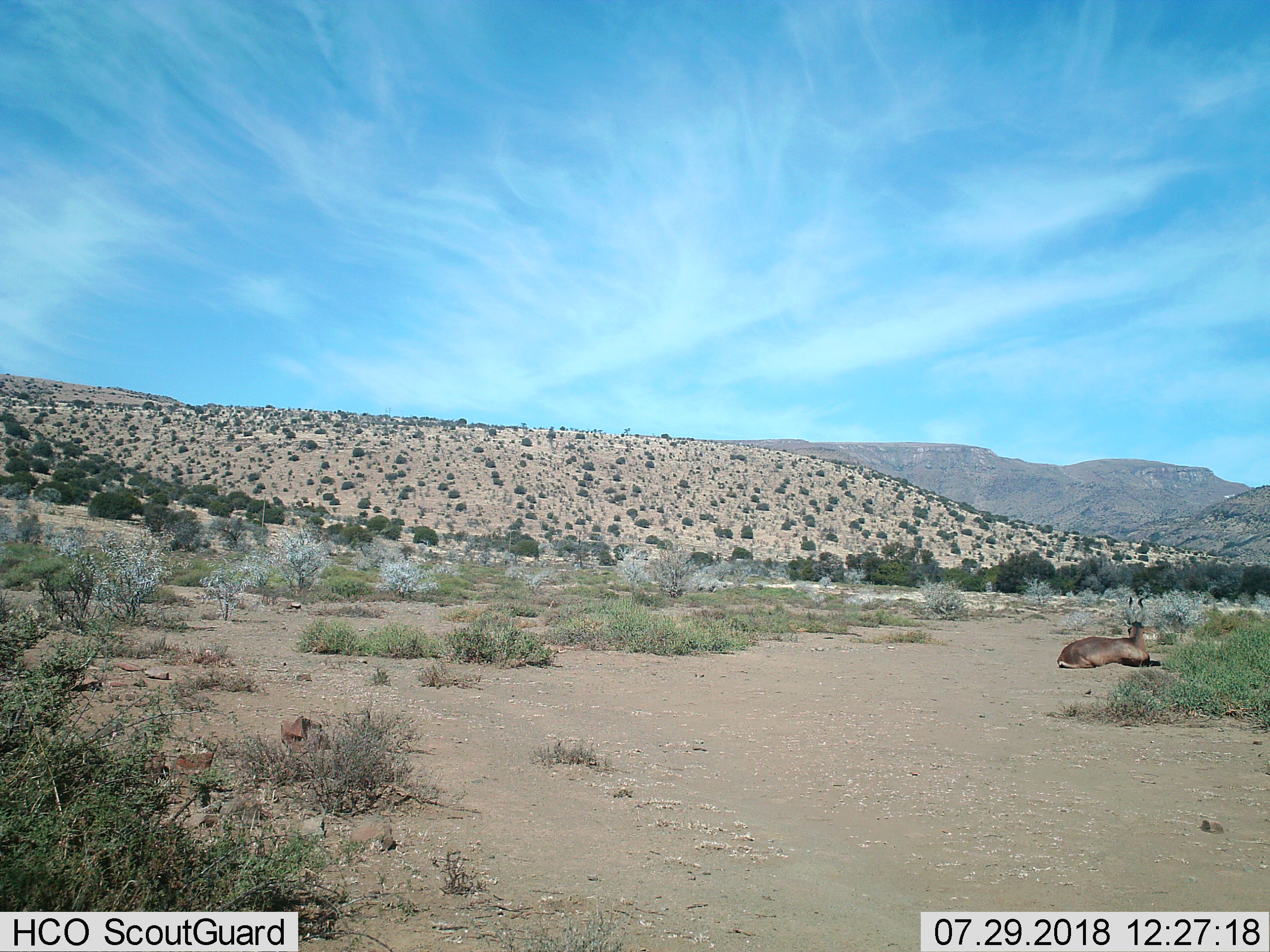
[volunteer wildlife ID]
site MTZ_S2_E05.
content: unidentified animal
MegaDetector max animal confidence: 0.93